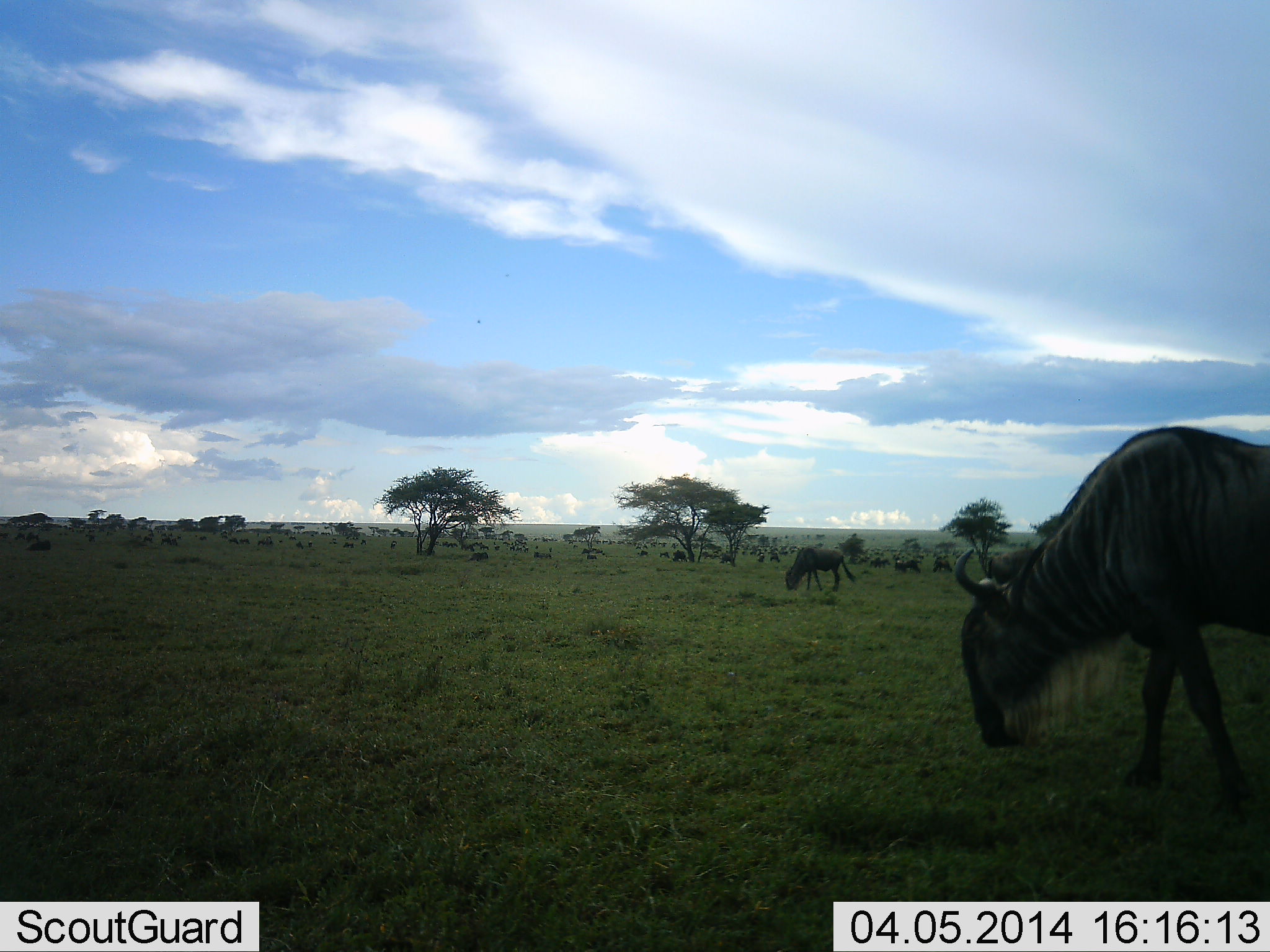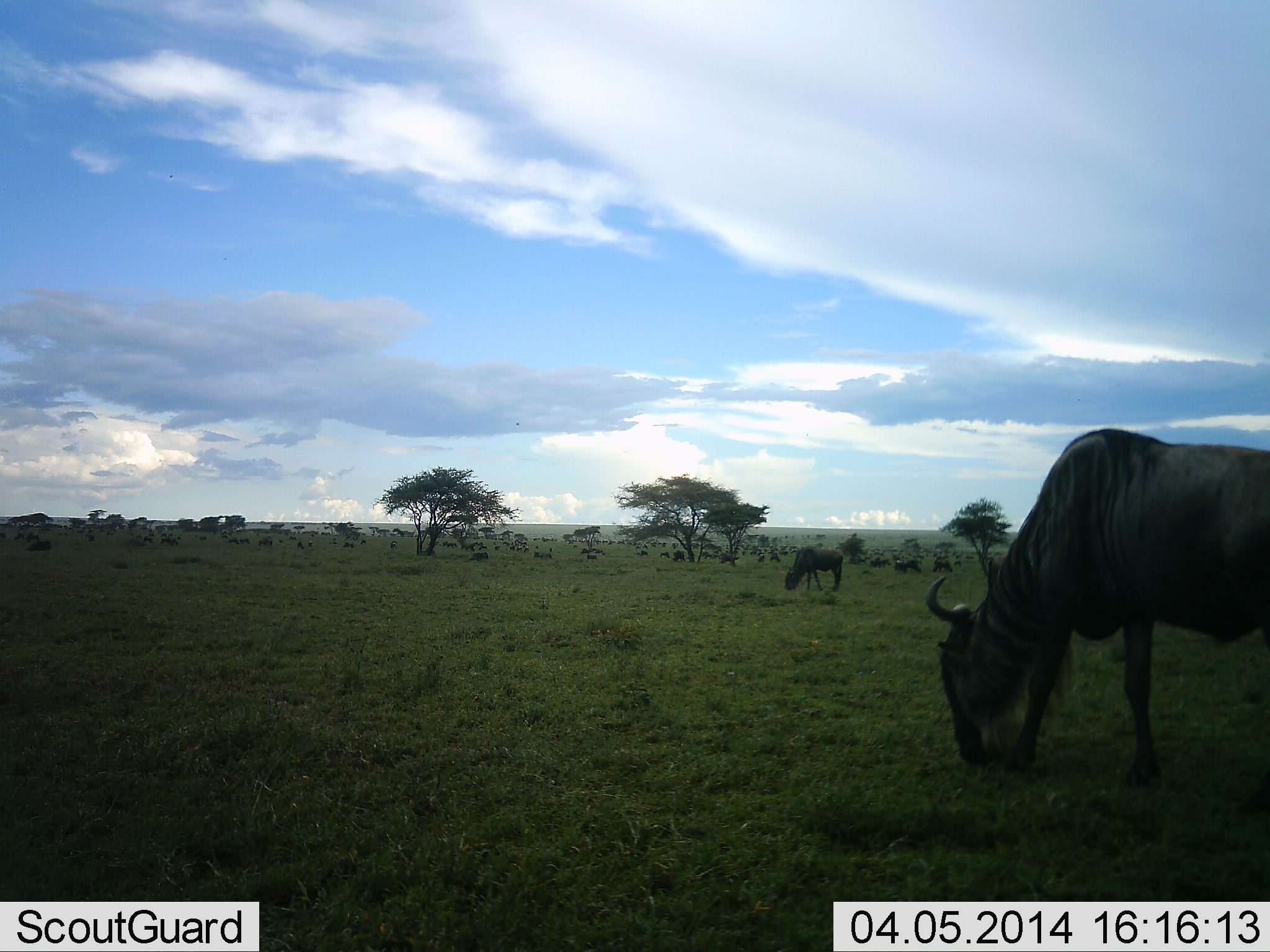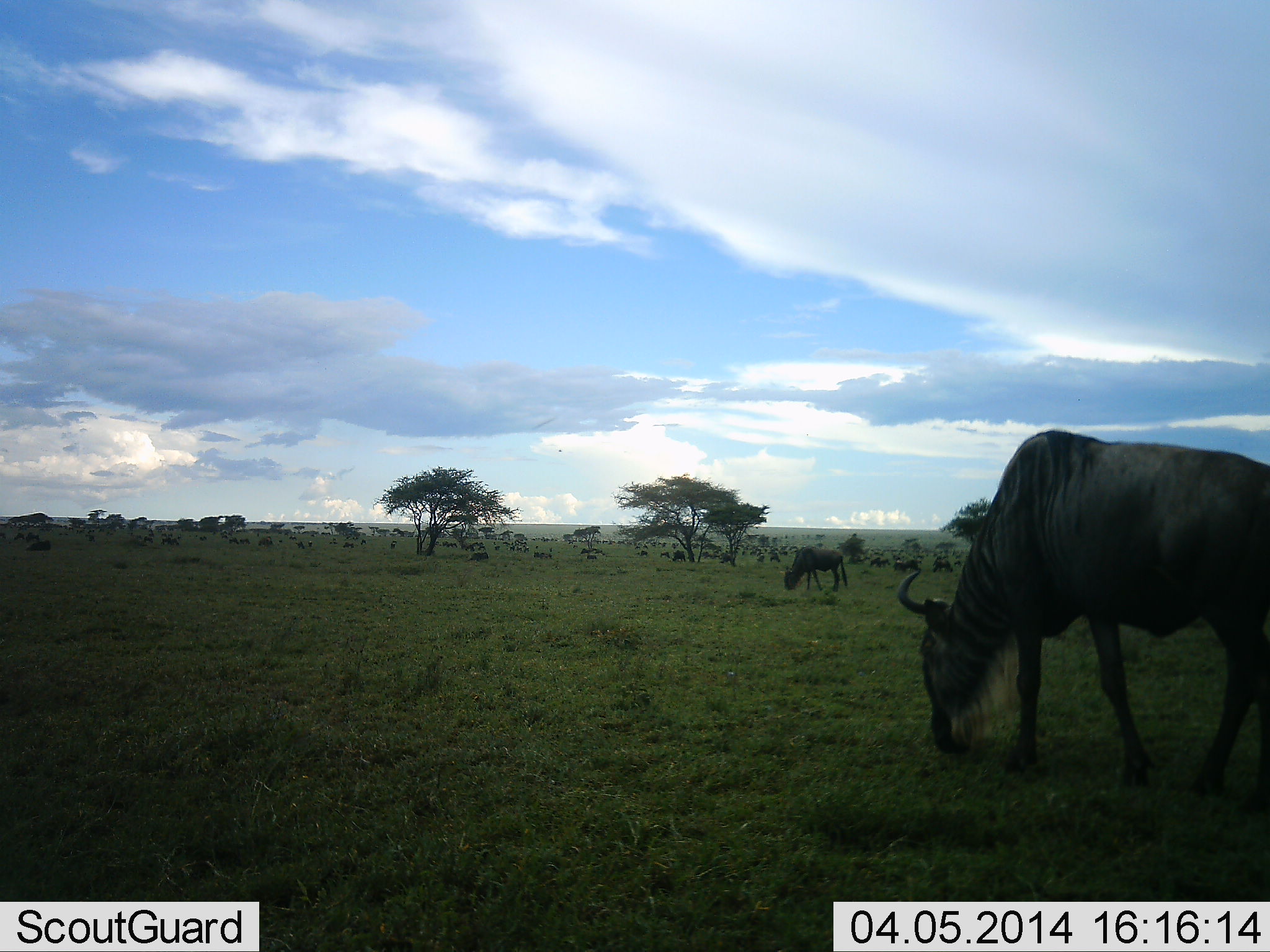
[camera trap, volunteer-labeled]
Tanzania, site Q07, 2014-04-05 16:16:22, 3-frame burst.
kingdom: Animalia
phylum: Chordata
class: Mammalia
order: Artiodactyla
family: Bovidae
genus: Connochaetes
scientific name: Connochaetes taurinus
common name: blue wildebeest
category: wildebeest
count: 2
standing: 20%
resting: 0%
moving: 30%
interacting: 0%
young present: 0%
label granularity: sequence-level